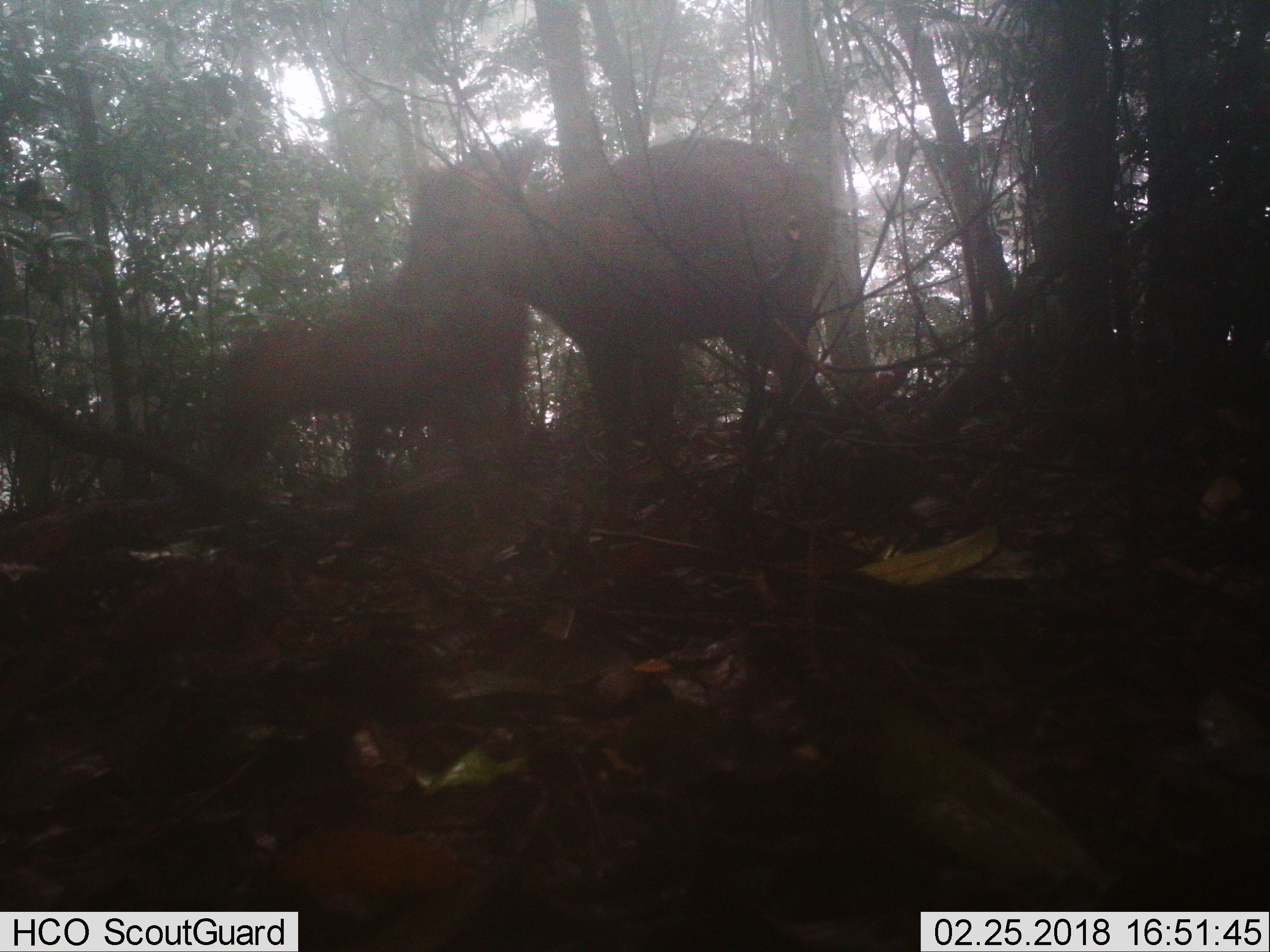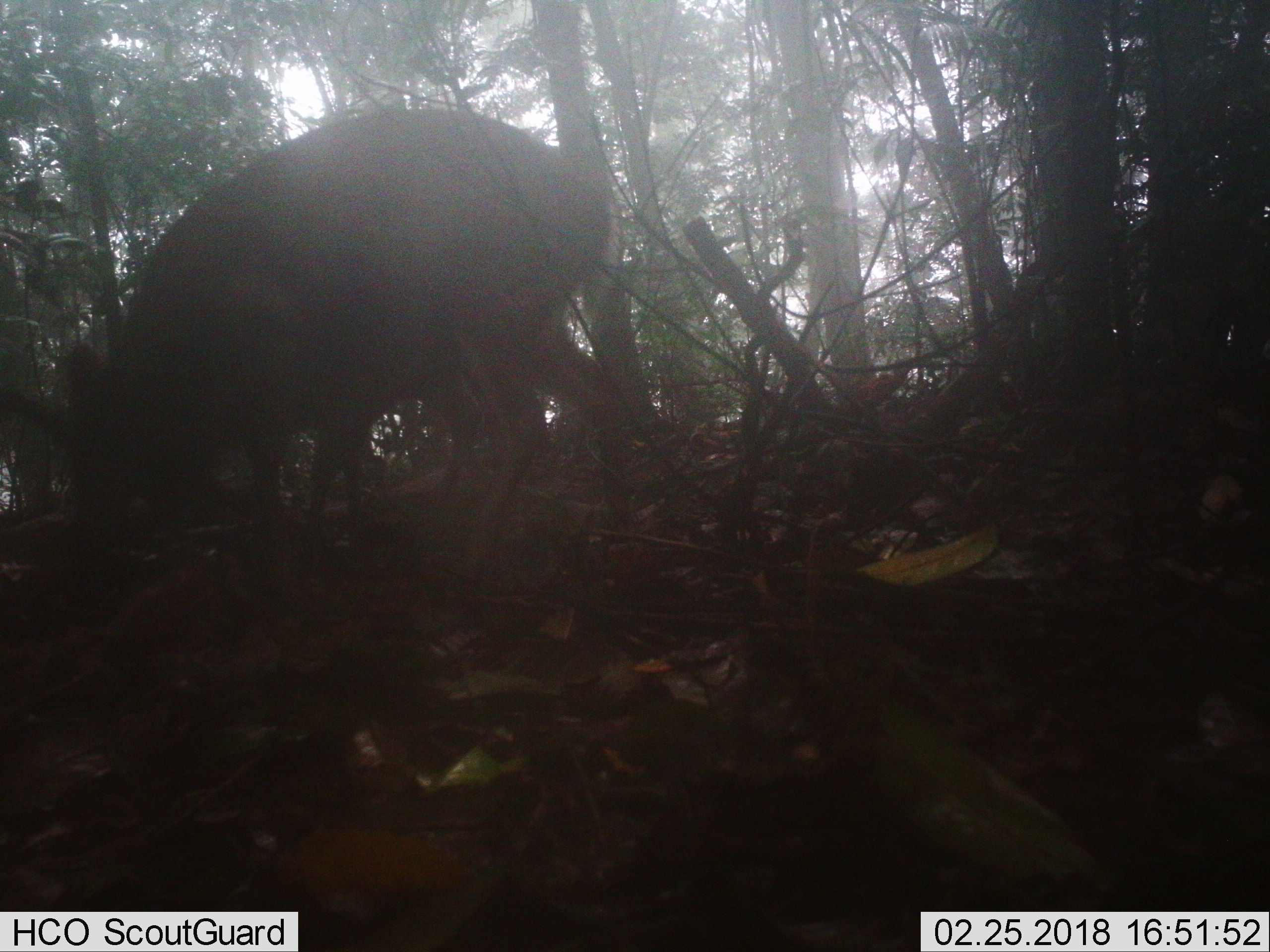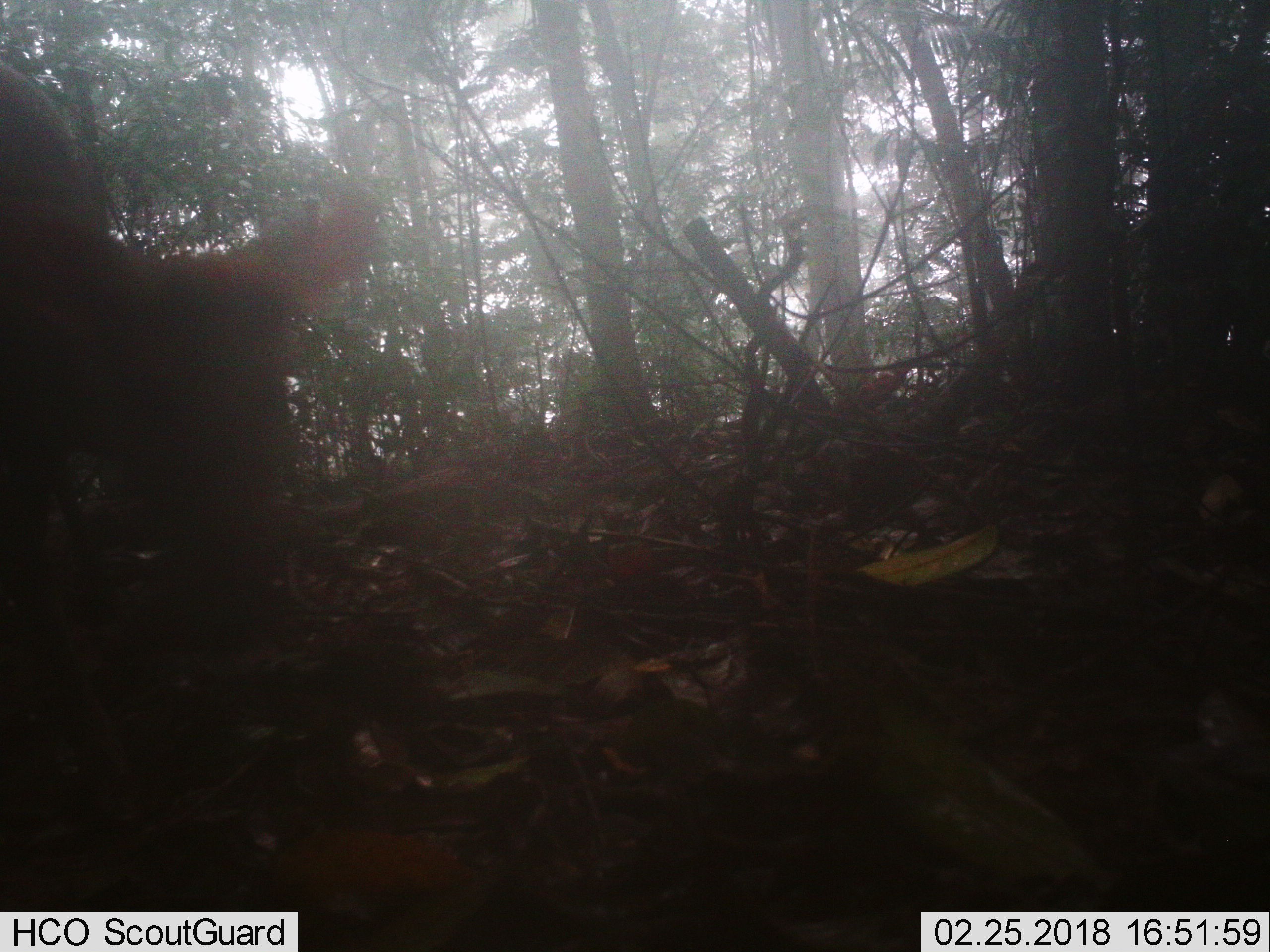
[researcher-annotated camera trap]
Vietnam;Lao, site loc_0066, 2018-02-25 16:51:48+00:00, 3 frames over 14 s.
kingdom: Animalia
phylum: Chordata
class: Mammalia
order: Artiodactyla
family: Cervidae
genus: Muntiacus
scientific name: Muntiacus rooseveltorum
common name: roosevelt's muntjac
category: roosevelts muntjac group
Roosevelts muntjac group (roosevelt's muntjac) (Muntiacus rooseveltorum). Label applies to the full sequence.